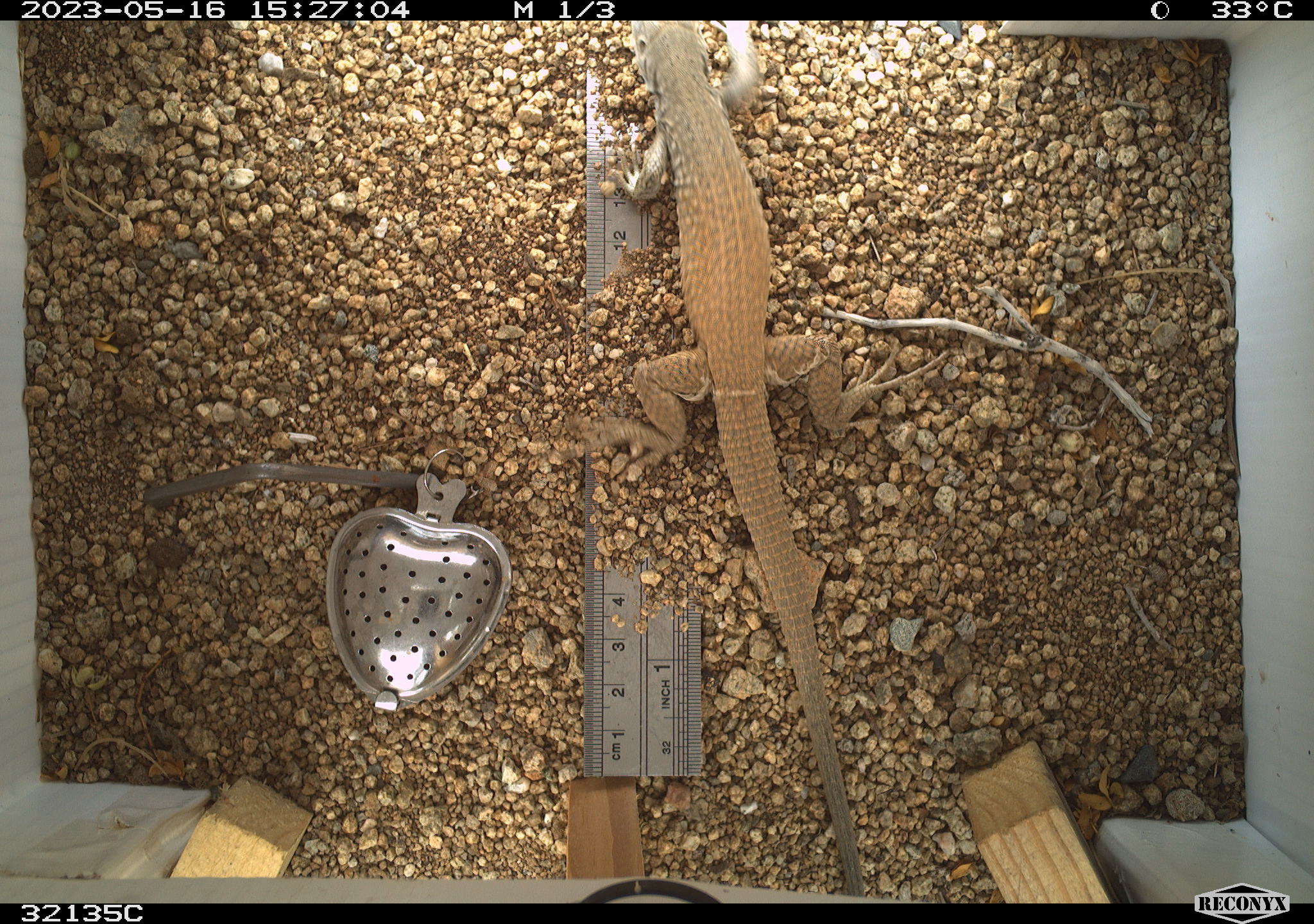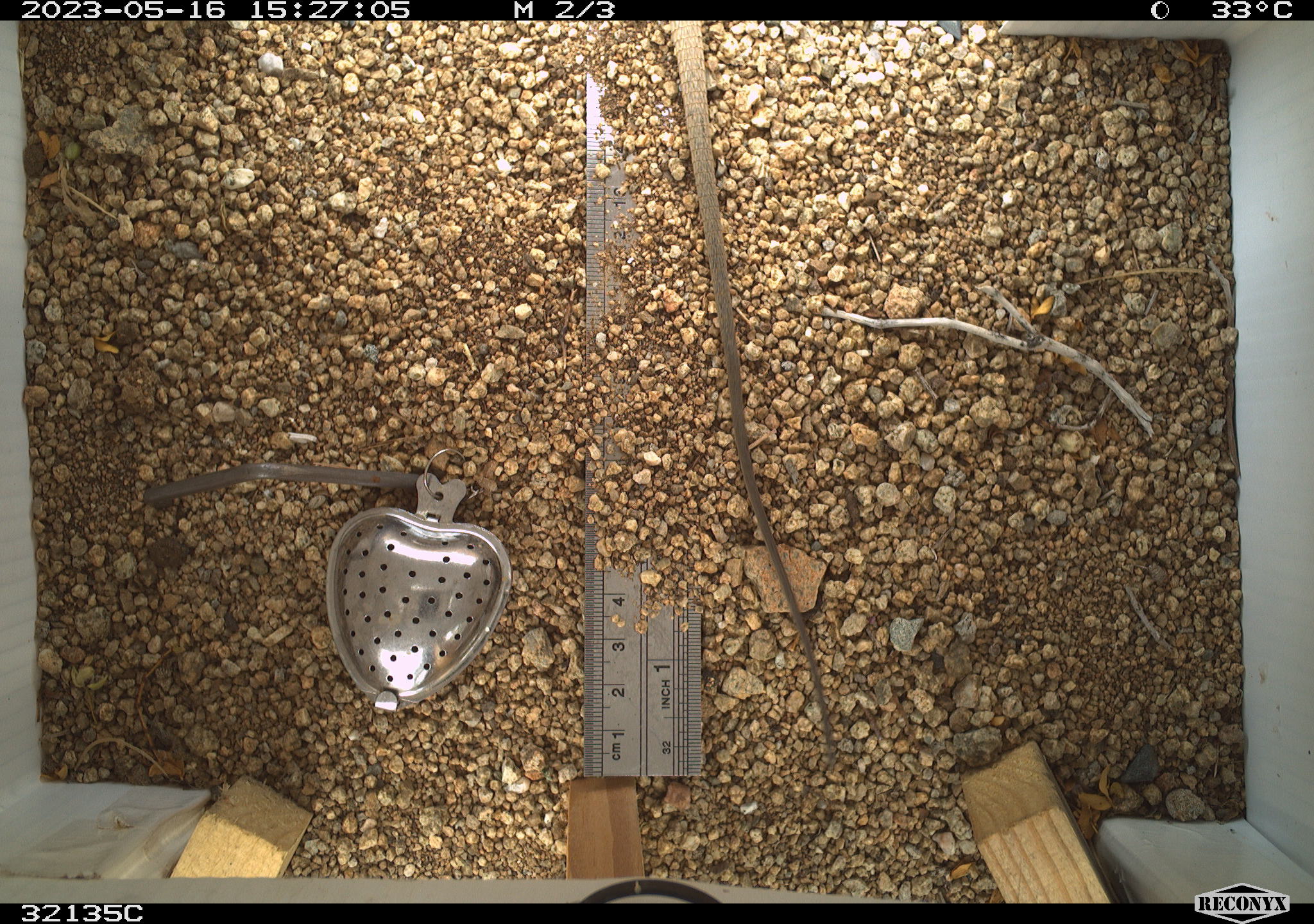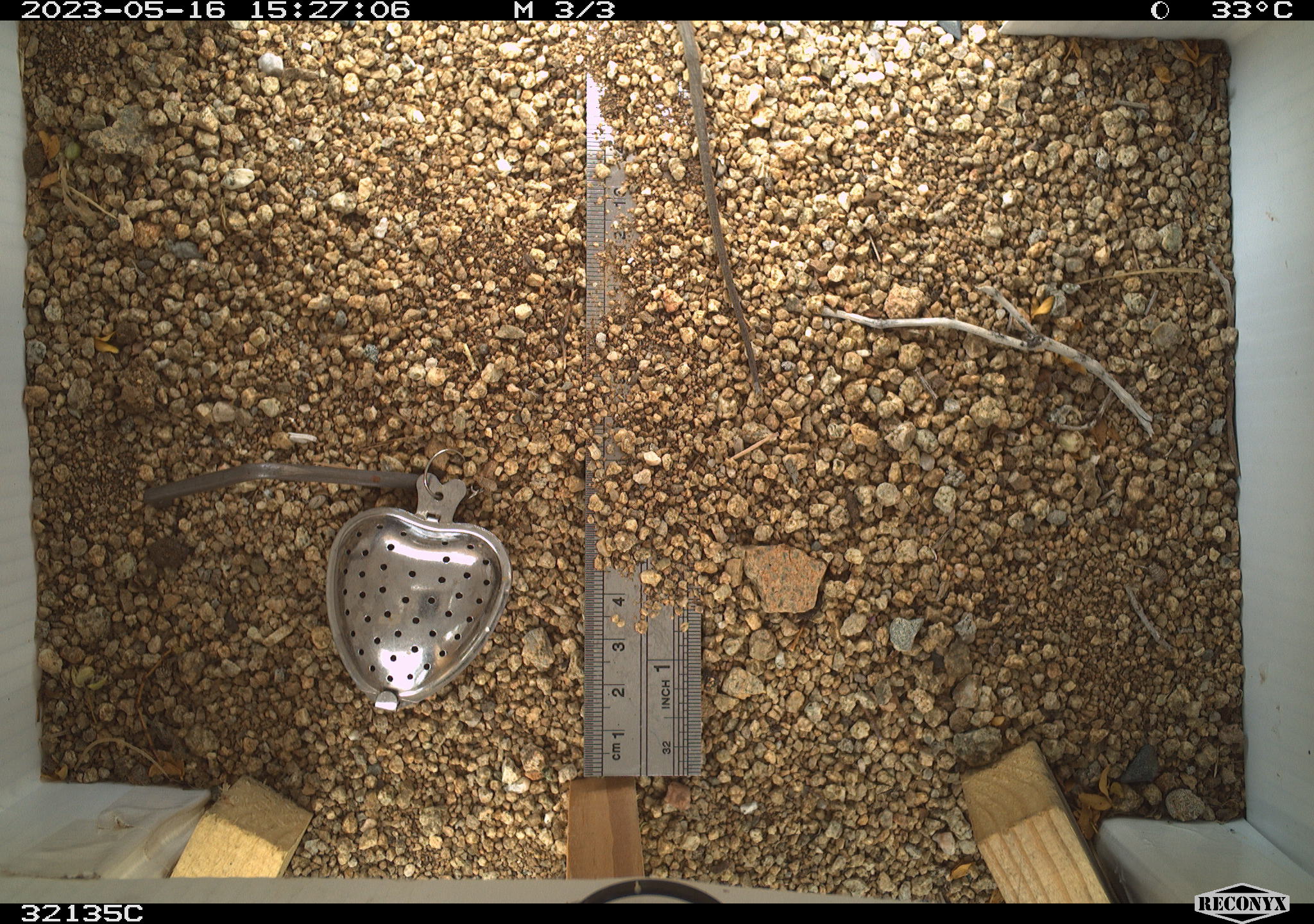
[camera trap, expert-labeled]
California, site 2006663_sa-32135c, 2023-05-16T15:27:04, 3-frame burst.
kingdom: Animalia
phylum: Chordata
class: Mammalia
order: Rodentia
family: Sciuridae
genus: Ammospermophilus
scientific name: Ammospermophilus leucurus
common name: white-tailed antelope squirrel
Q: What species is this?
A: White-tailed antelope squirrel (Ammospermophilus leucurus).